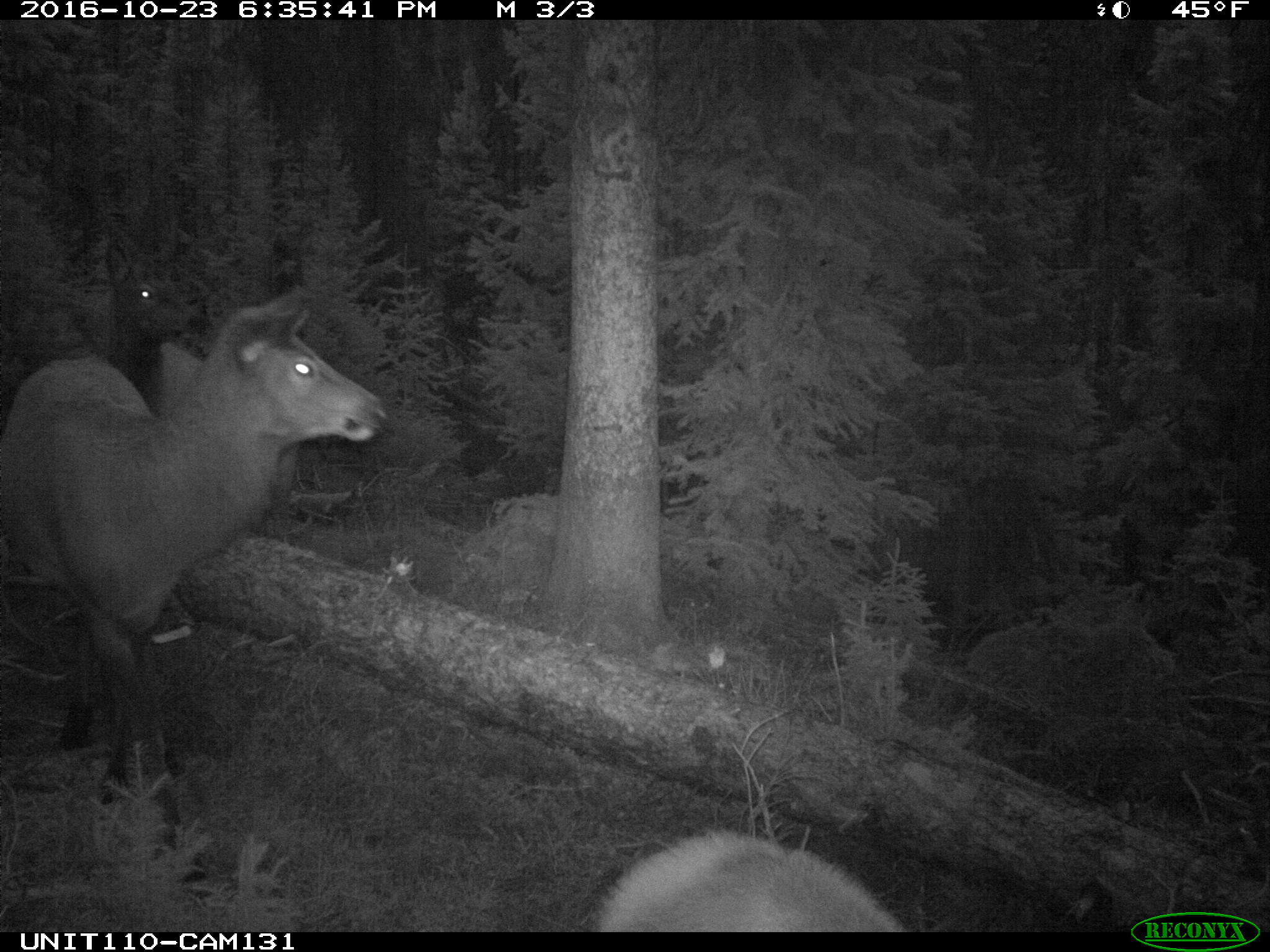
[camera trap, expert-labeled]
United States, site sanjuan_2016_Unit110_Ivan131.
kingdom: Animalia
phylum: Chordata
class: Mammalia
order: Artiodactyla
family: Cervidae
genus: Cervus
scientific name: Cervus elaphus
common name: red deer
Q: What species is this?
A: Cervus elaphus (red deer).